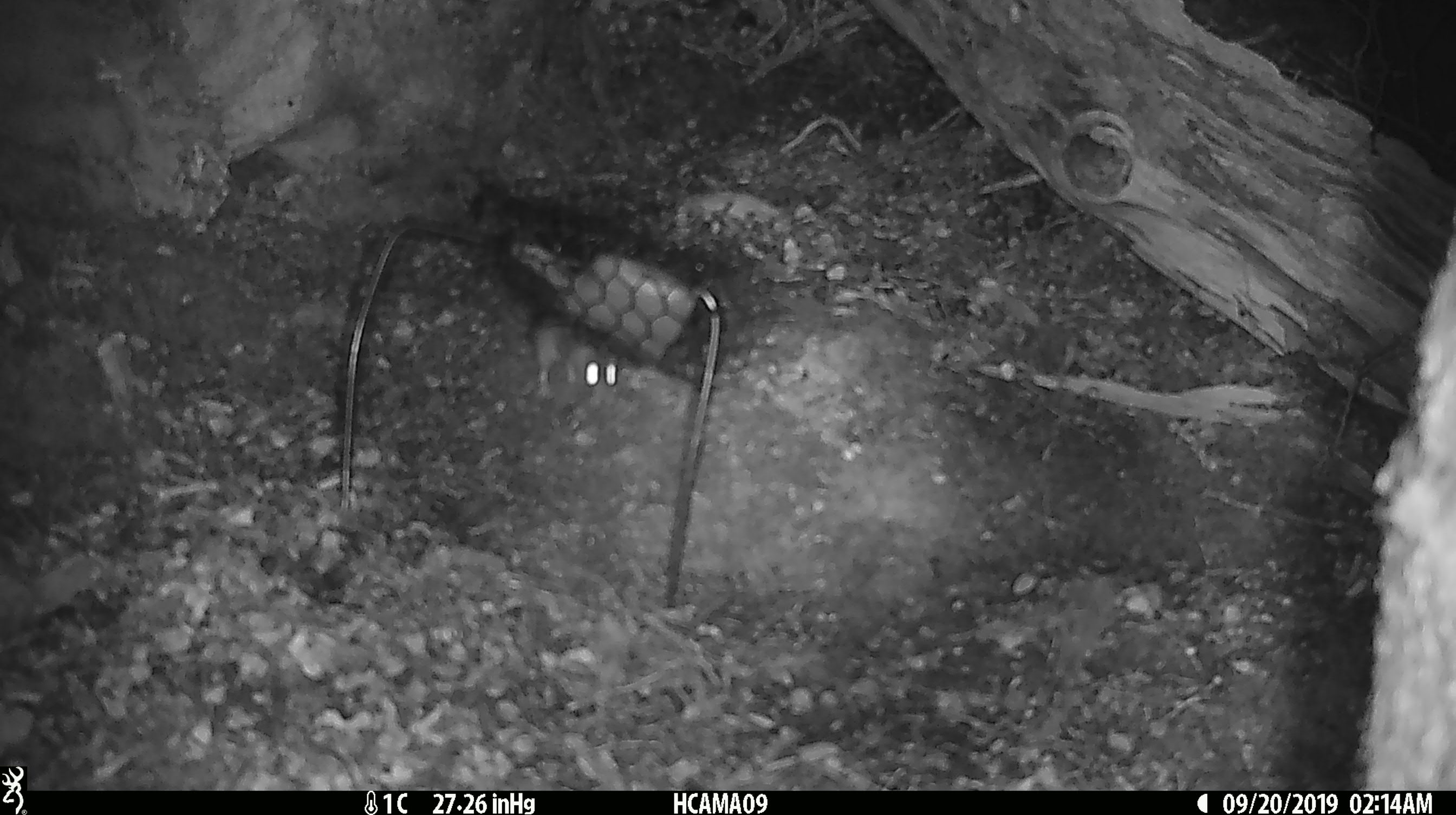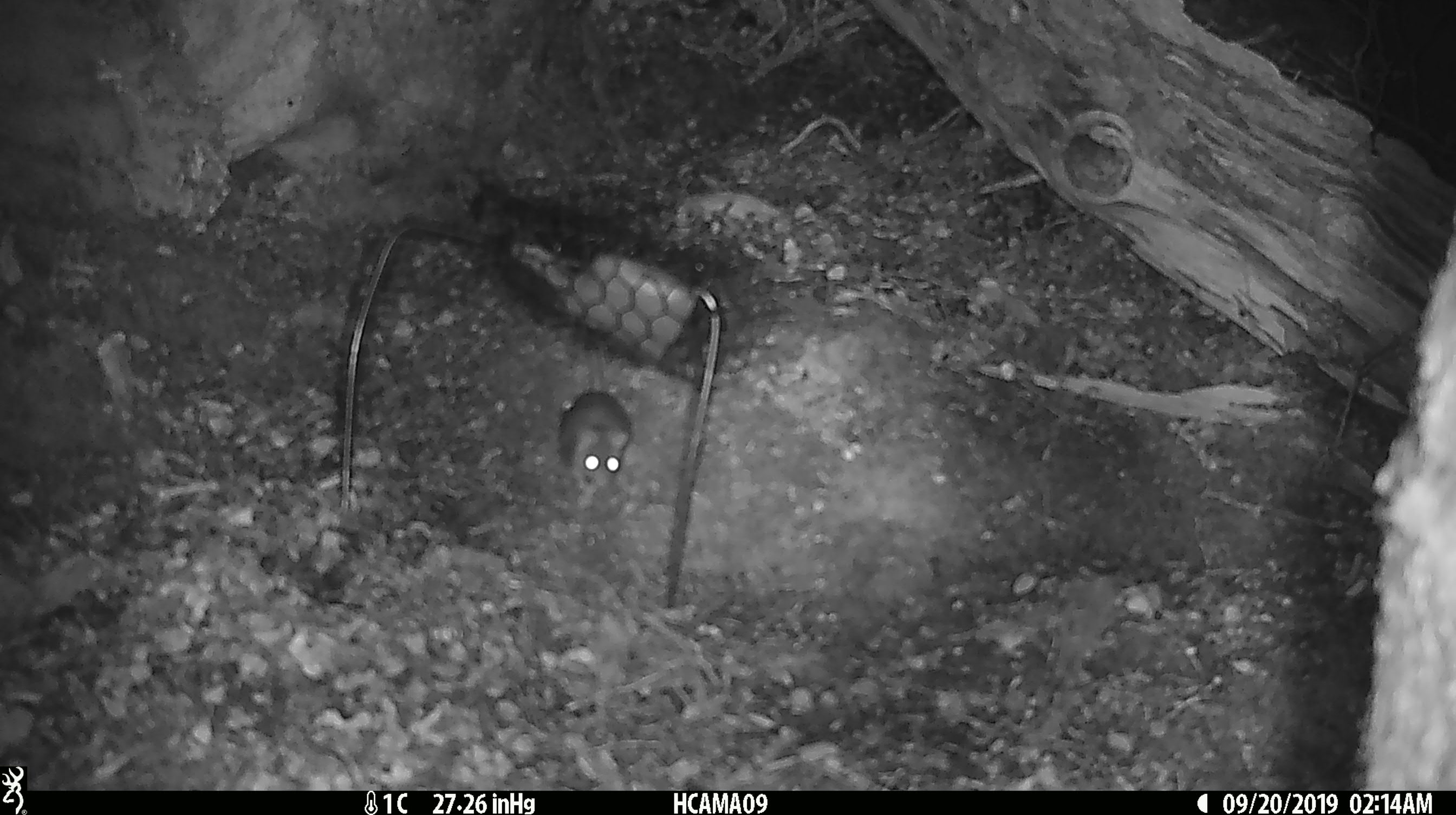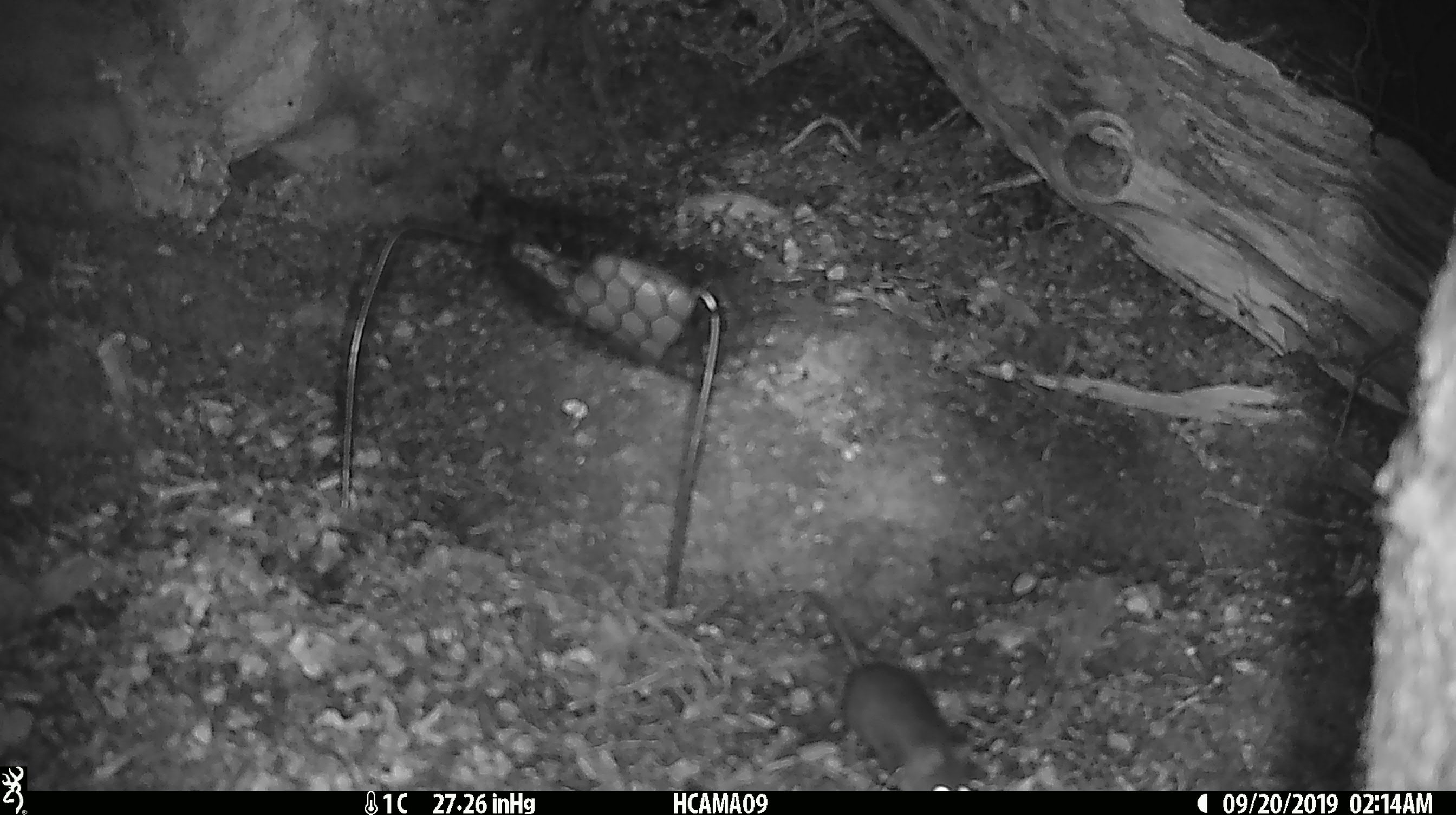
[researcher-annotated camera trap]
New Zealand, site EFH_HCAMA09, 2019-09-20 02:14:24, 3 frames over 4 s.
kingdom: Animalia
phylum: Chordata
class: Mammalia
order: Rodentia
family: Muridae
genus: Mus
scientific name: Mus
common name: mouse